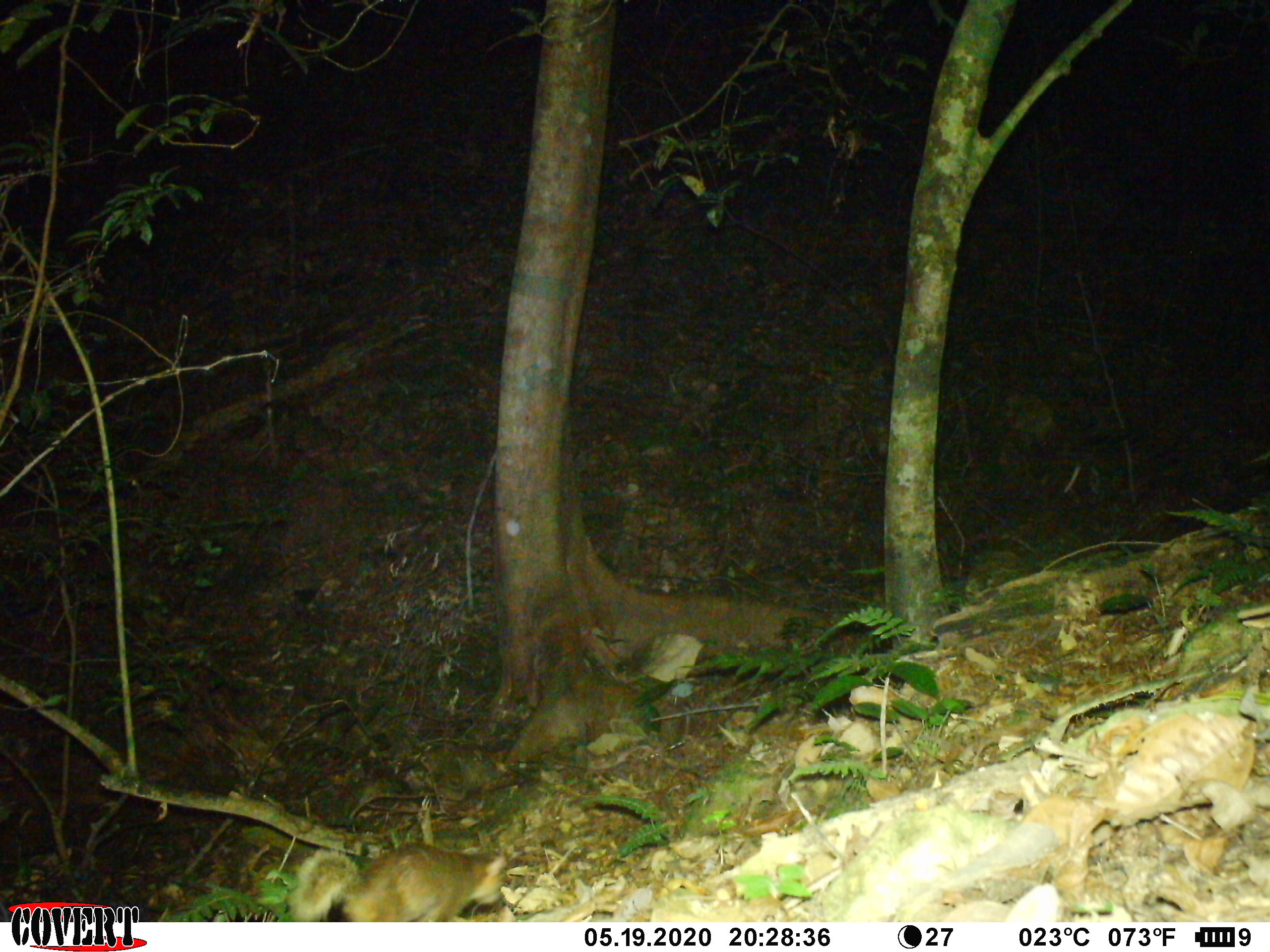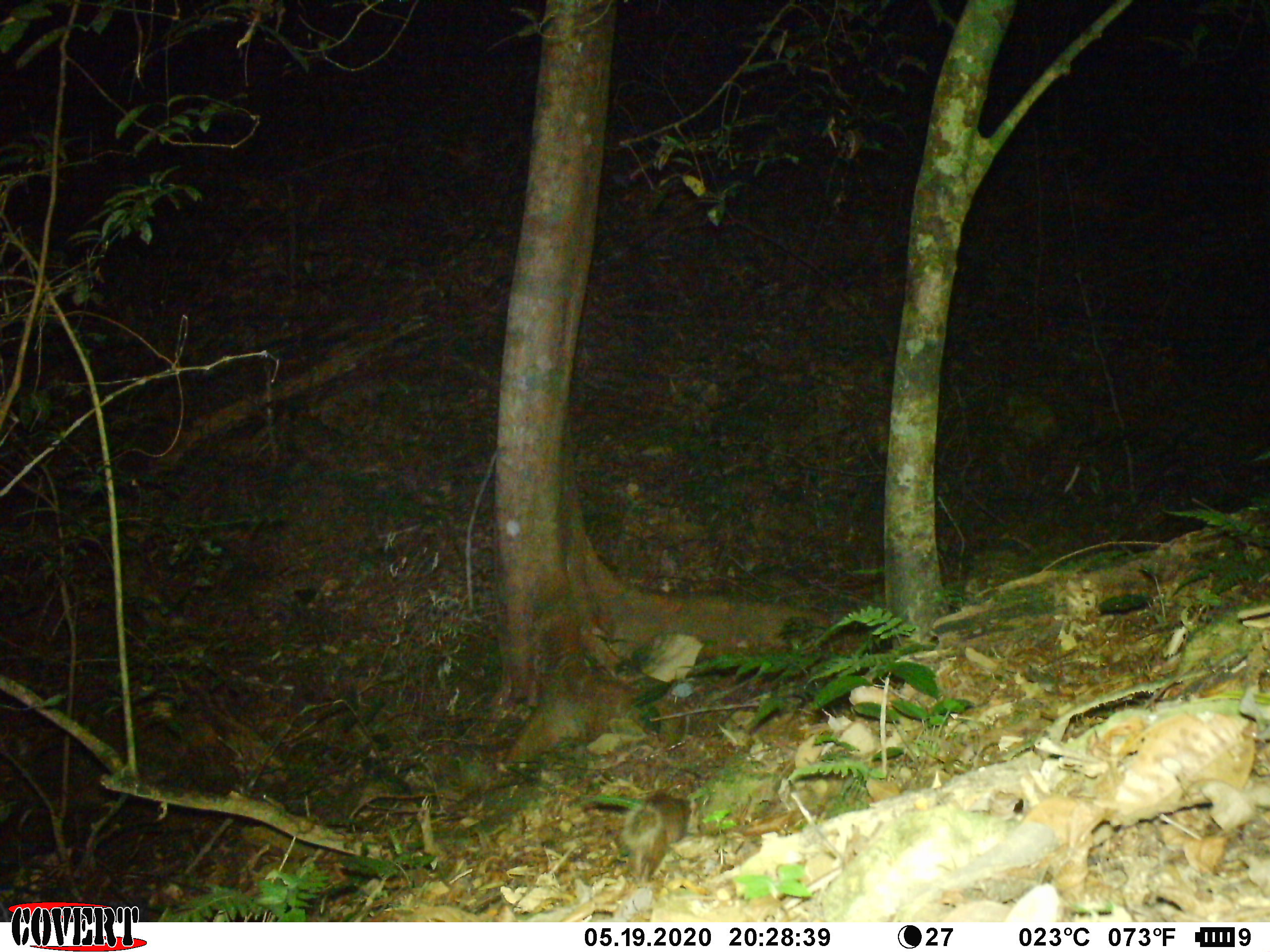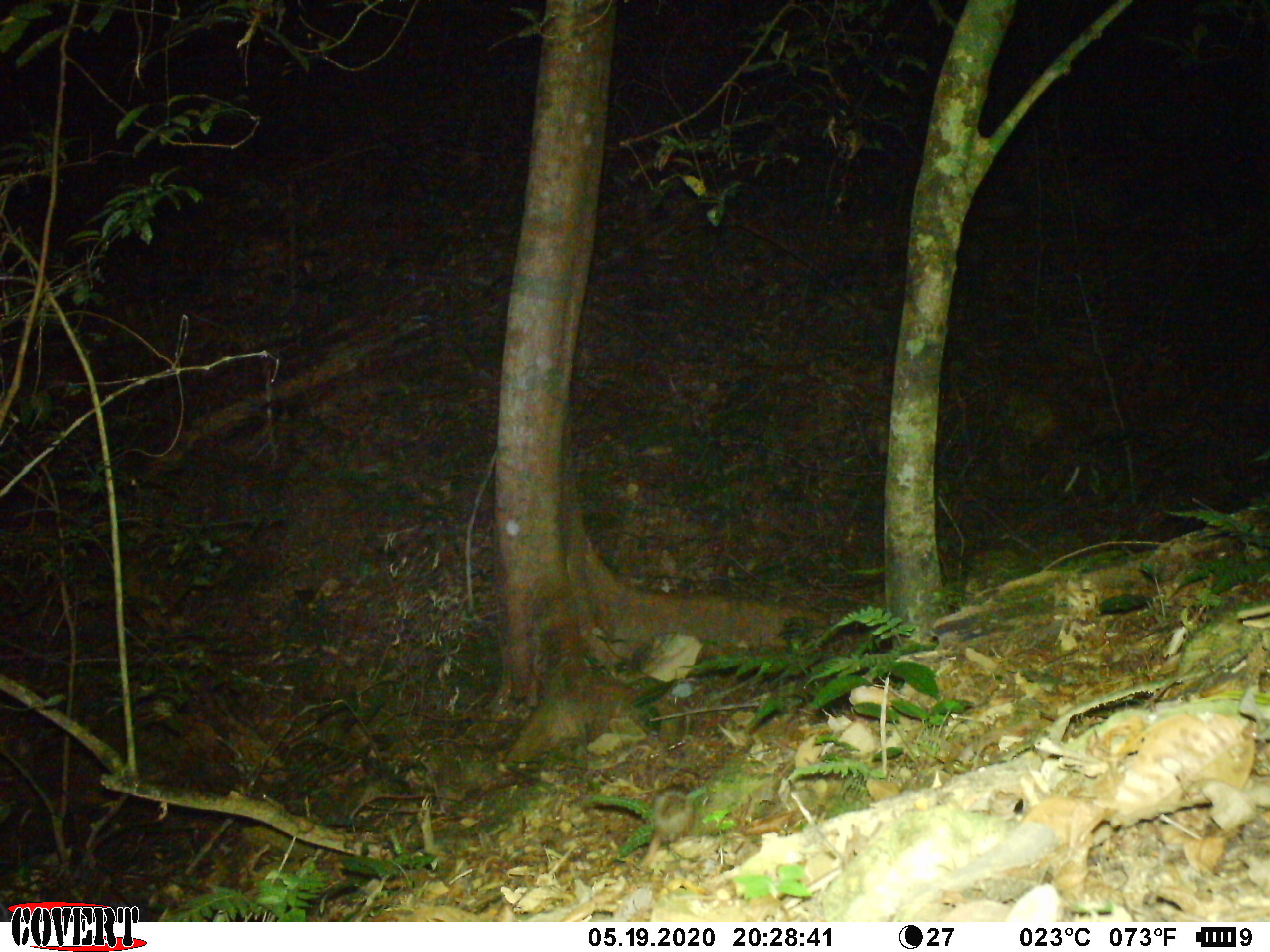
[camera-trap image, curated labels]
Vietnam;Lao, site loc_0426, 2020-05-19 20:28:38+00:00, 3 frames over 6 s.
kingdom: Animalia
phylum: Chordata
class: Mammalia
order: Carnivora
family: Mustelidae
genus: Melogale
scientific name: Melogale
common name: ferret badger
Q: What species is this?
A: Ferret badger (Melogale).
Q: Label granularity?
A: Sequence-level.